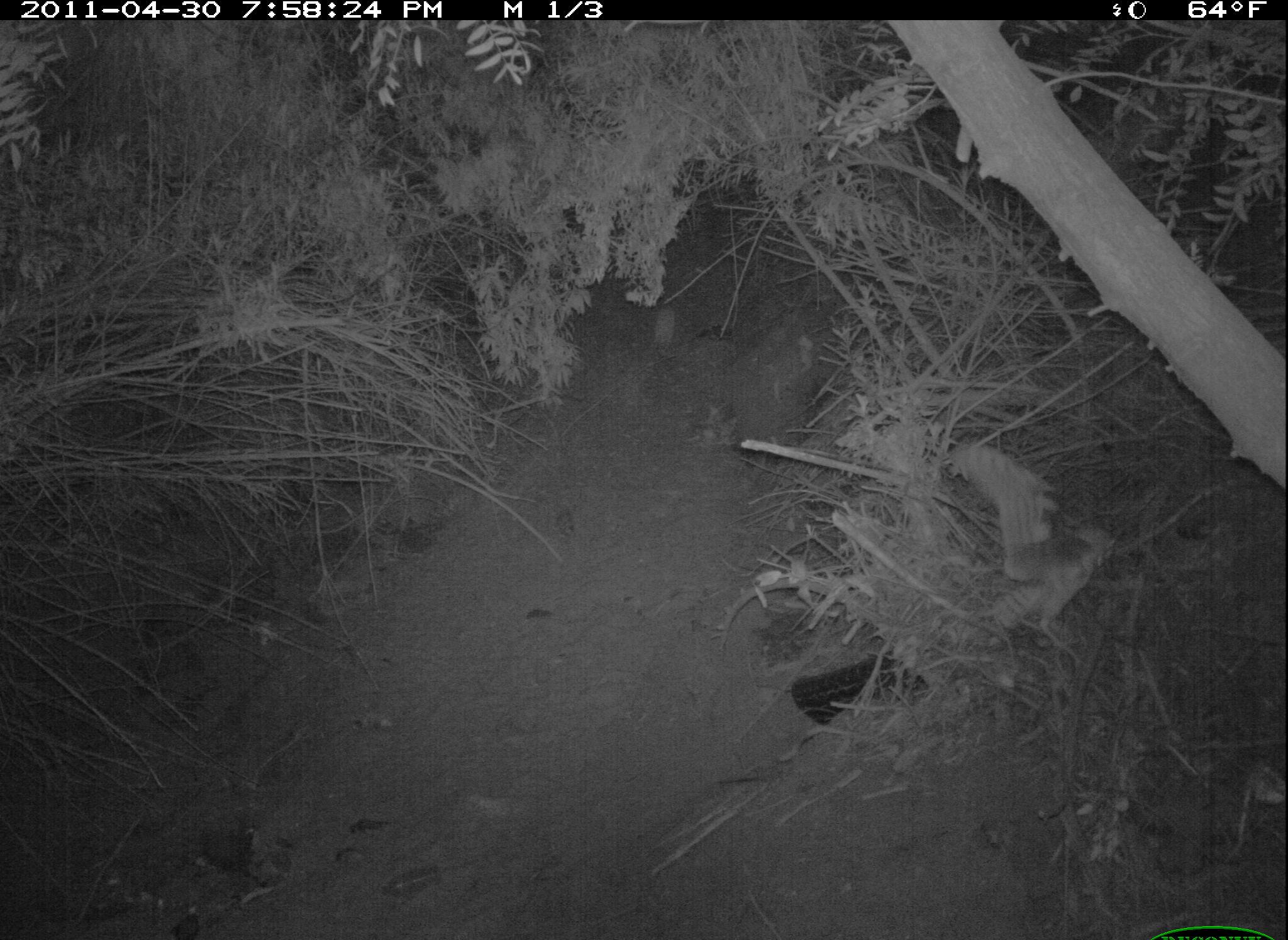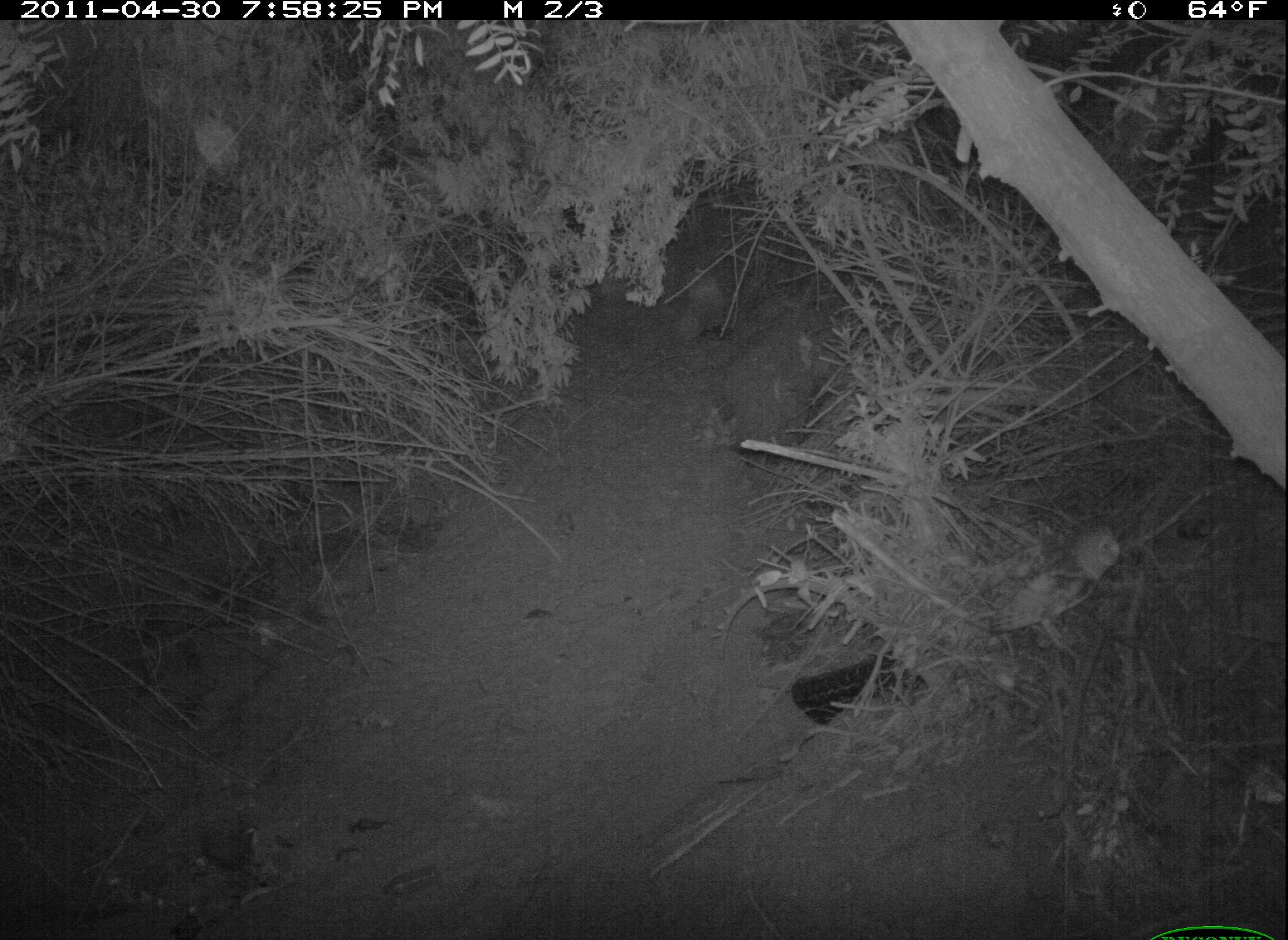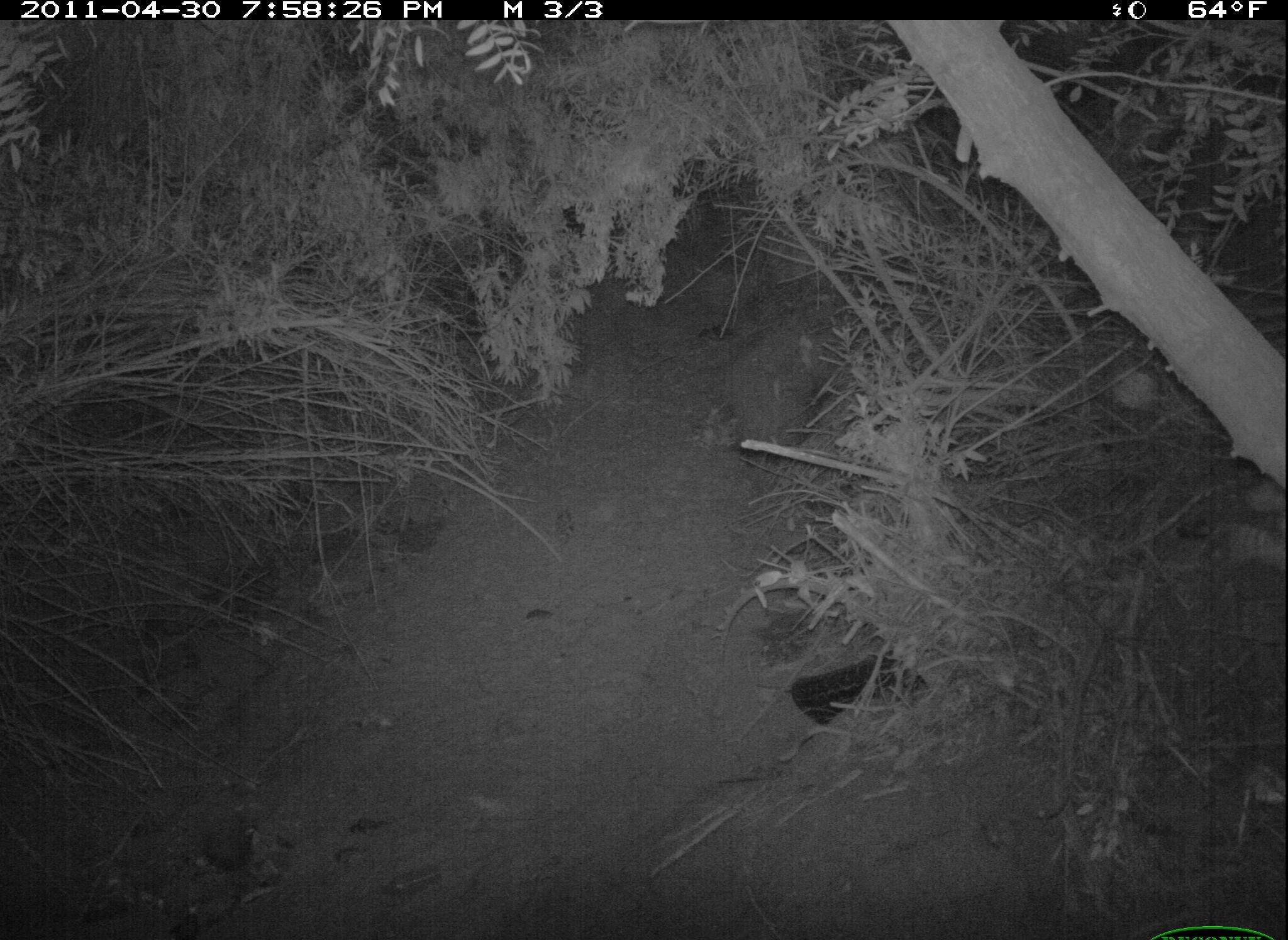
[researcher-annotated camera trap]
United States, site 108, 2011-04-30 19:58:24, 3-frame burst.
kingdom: Animalia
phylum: Chordata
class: Aves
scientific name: Aves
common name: bird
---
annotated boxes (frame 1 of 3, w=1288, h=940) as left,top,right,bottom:
bird: 942,429,1141,668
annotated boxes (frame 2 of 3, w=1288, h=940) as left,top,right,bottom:
bird: 979,520,1135,665